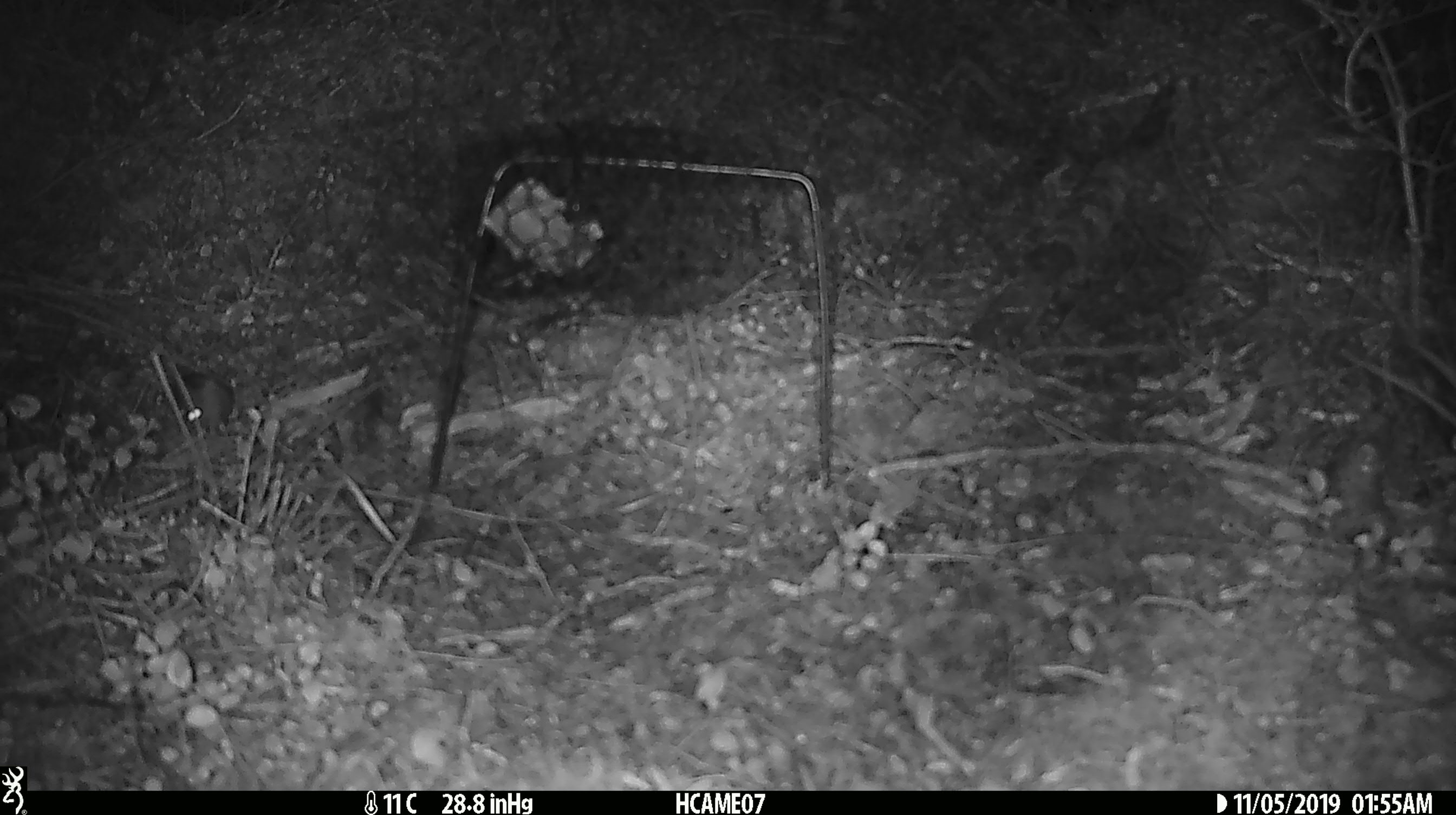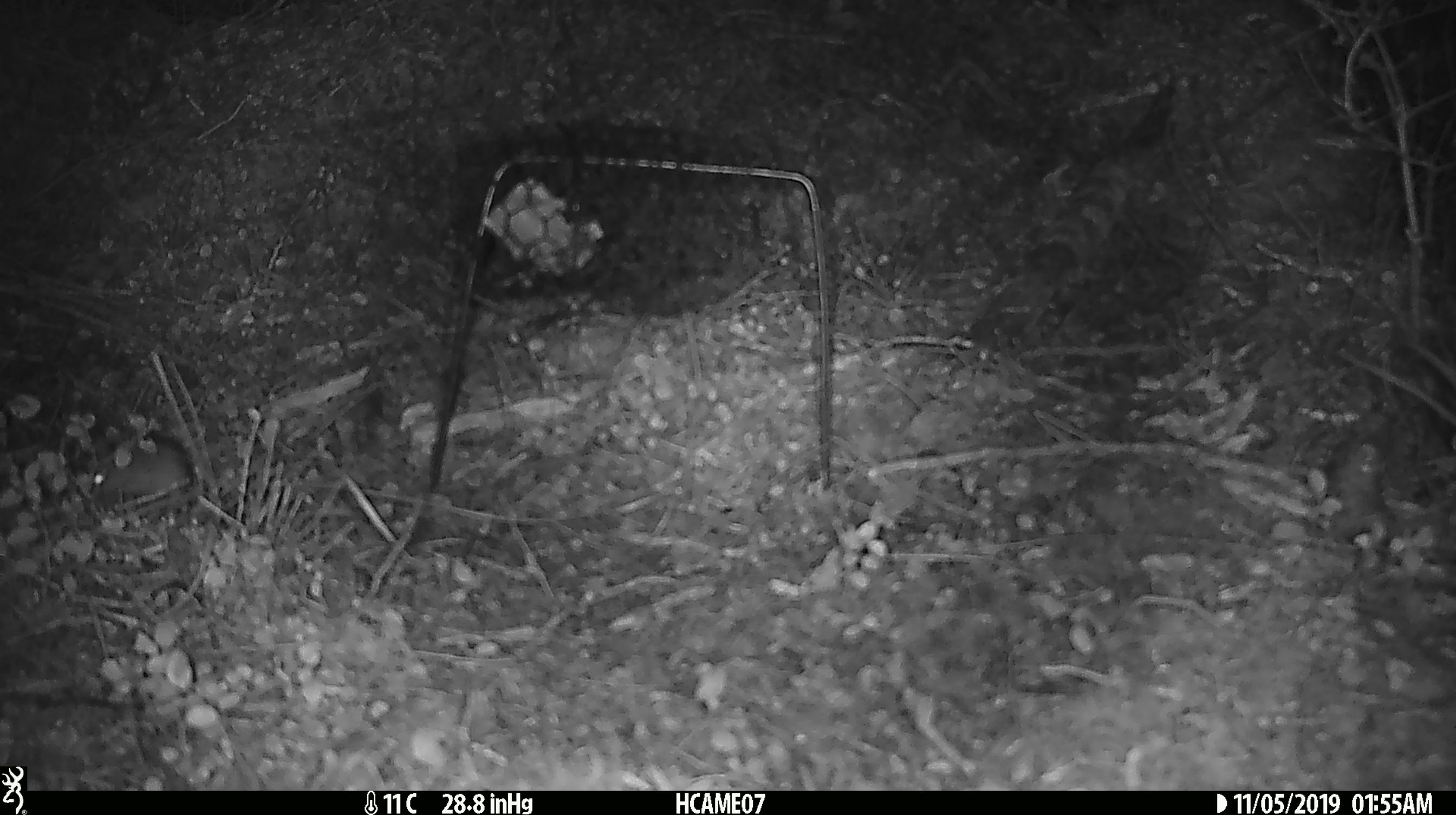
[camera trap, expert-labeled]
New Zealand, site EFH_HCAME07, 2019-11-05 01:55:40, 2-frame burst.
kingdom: Animalia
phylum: Chordata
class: Mammalia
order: Rodentia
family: Muridae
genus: Mus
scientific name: Mus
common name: mouse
Mouse (Mus).